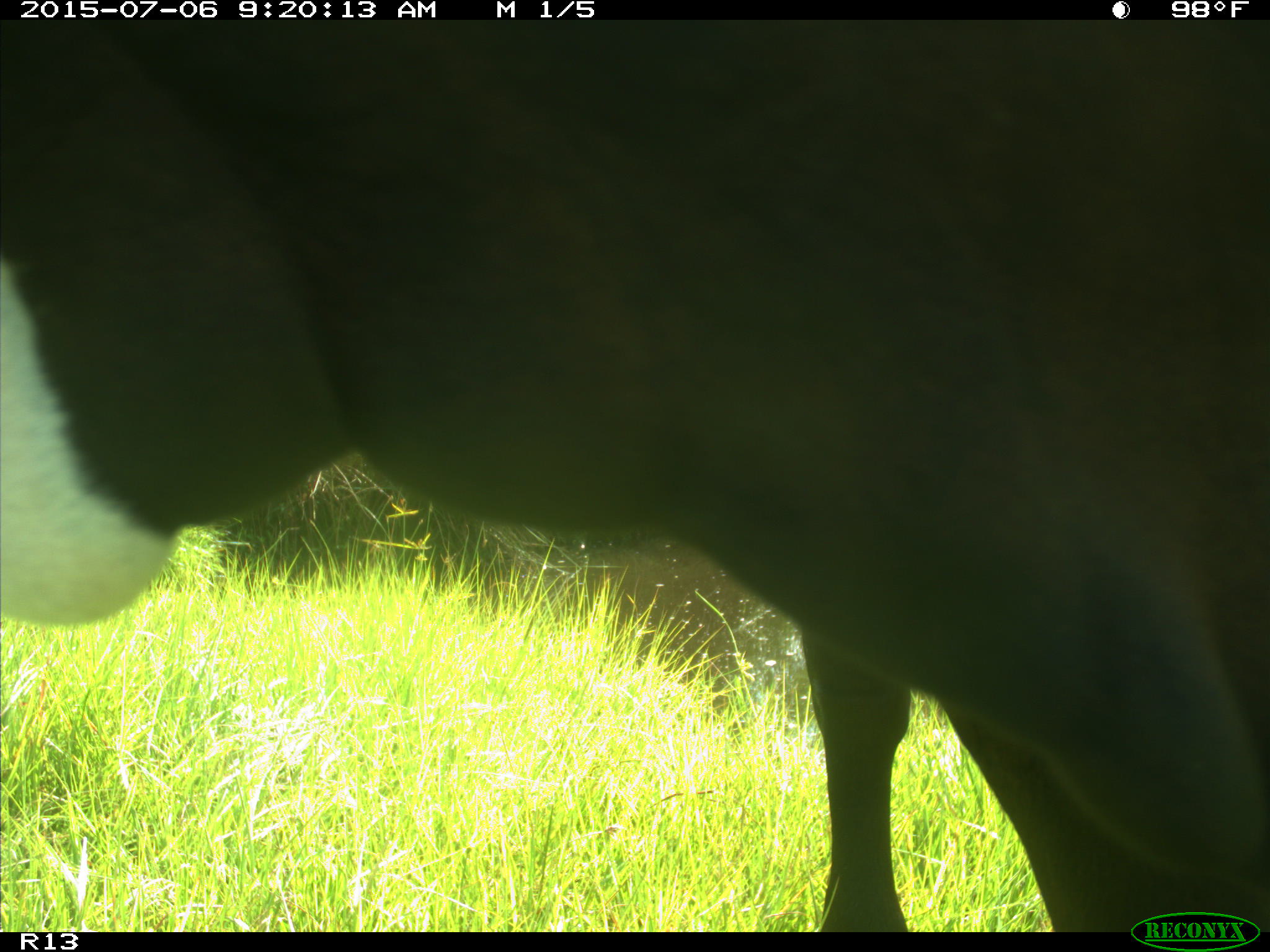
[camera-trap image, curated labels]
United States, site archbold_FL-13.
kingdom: Animalia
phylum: Chordata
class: Mammalia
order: Artiodactyla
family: Bovidae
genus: Bos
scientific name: Bos taurus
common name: domestic cow